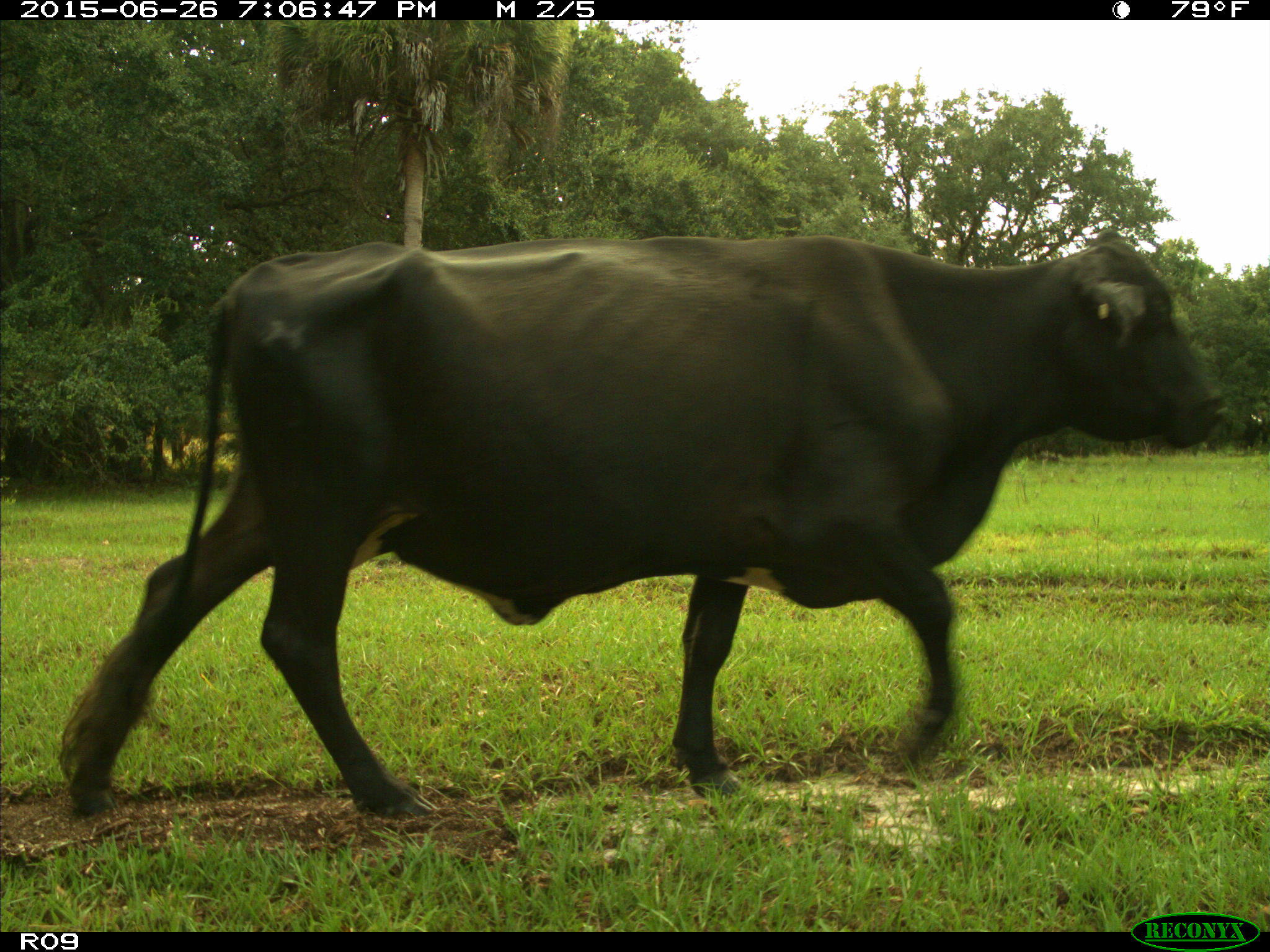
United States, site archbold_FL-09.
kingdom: Animalia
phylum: Chordata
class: Mammalia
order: Artiodactyla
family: Bovidae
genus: Bos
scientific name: Bos taurus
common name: domestic cow